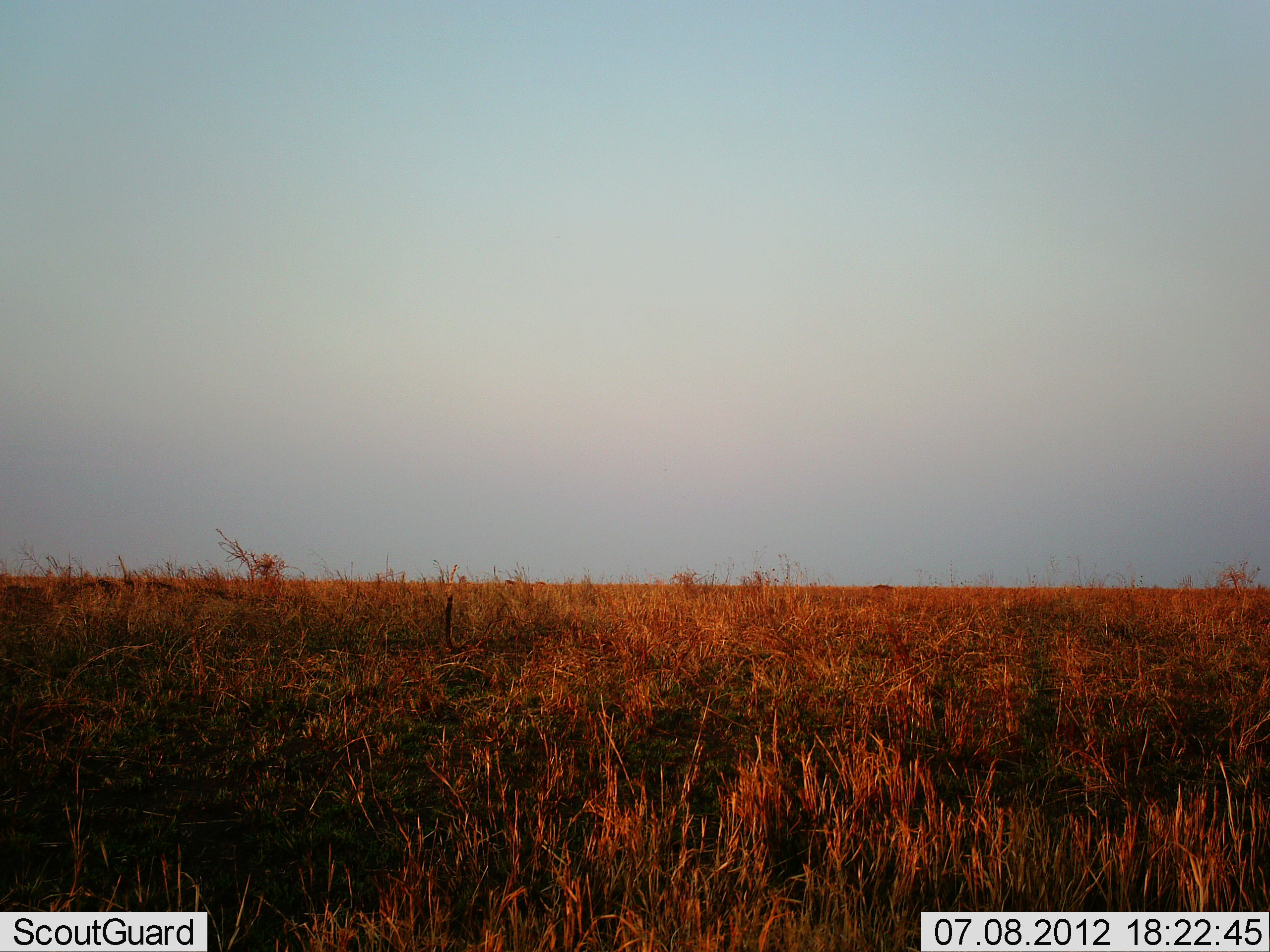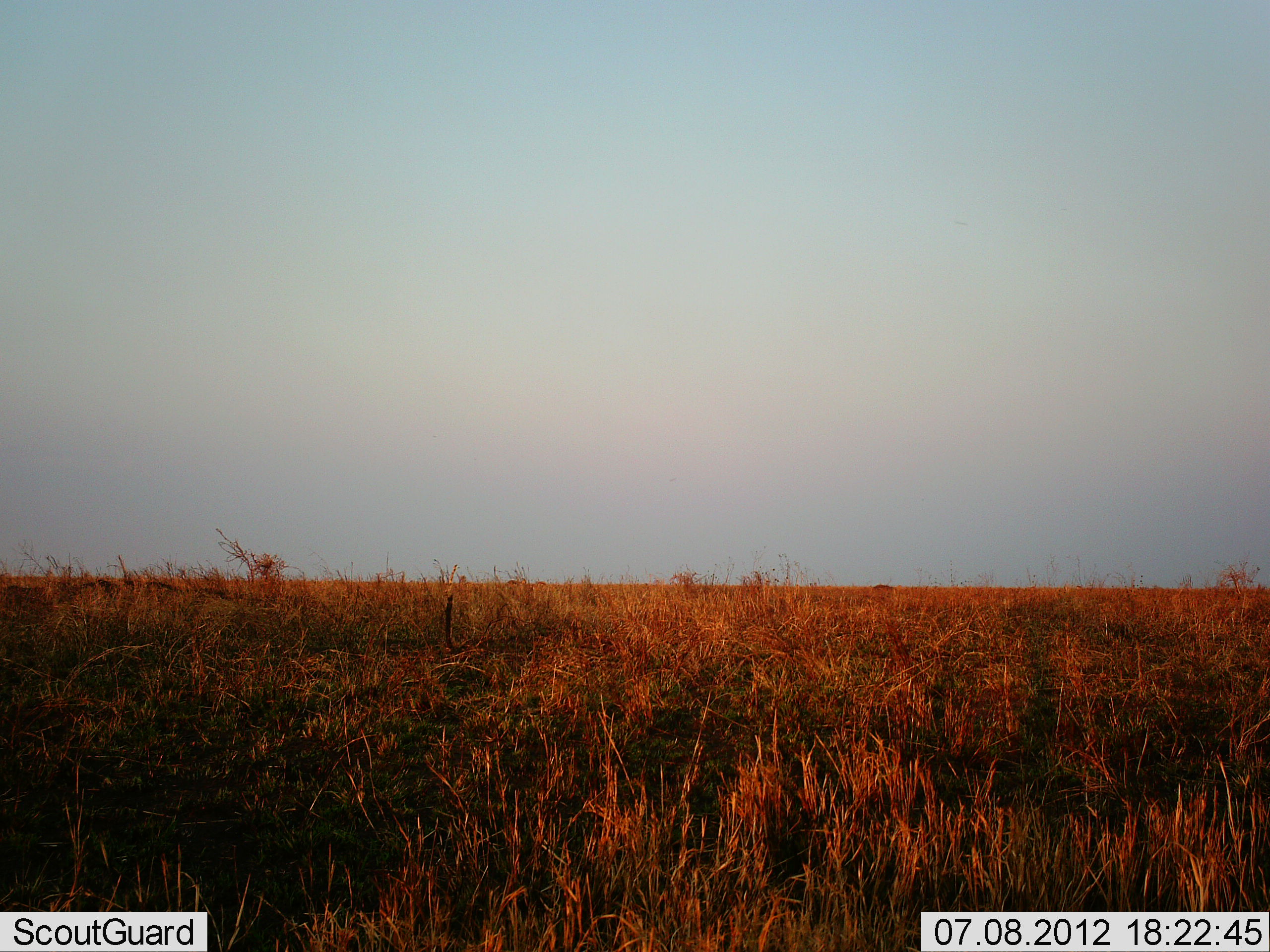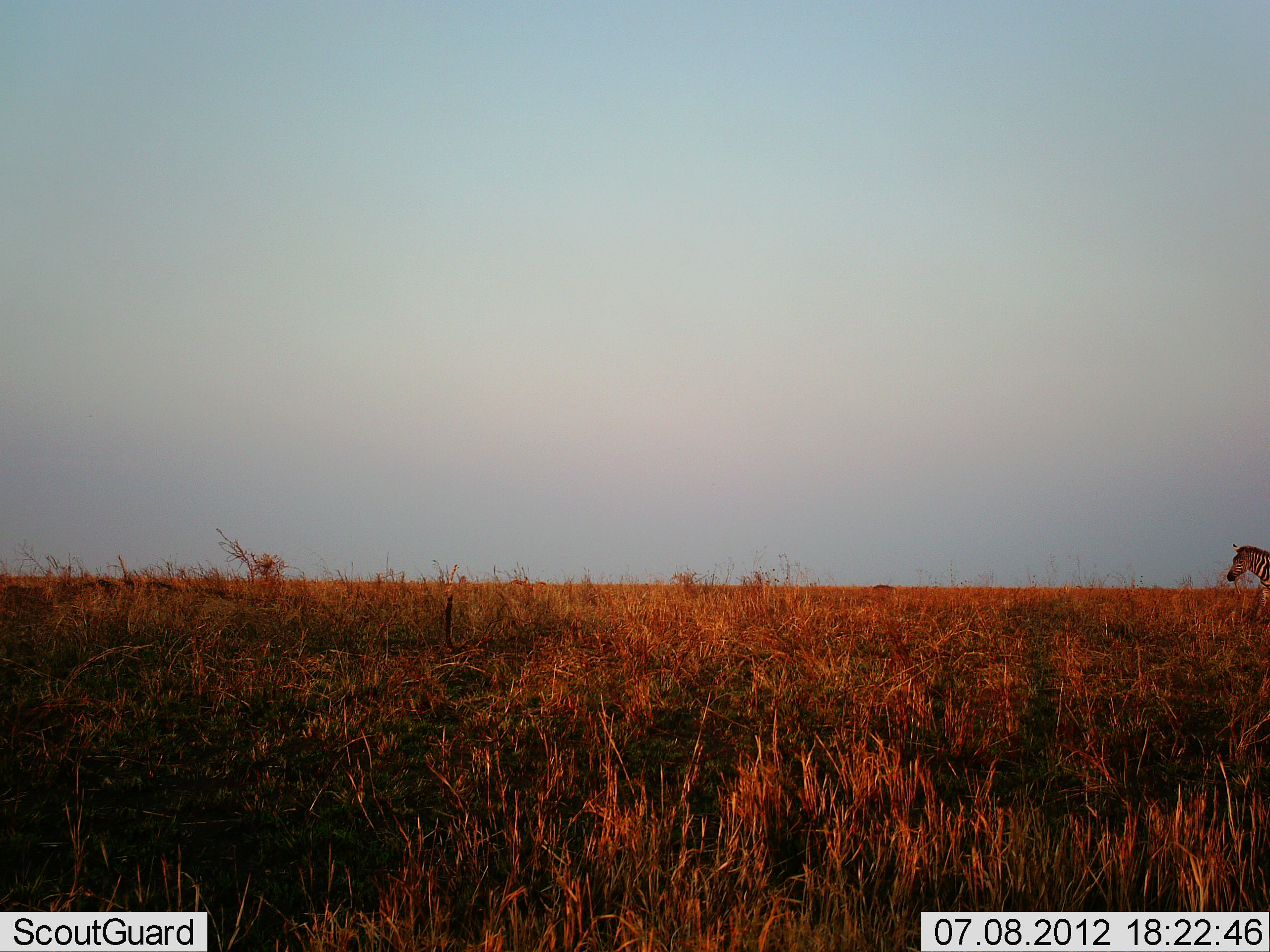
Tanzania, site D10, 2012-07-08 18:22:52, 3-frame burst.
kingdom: Animalia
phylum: Chordata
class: Mammalia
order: Perissodactyla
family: Equidae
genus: Equus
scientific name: Equus quagga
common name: plains zebra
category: zebra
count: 1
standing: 10%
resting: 0%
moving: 100%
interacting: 0%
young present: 0%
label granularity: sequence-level